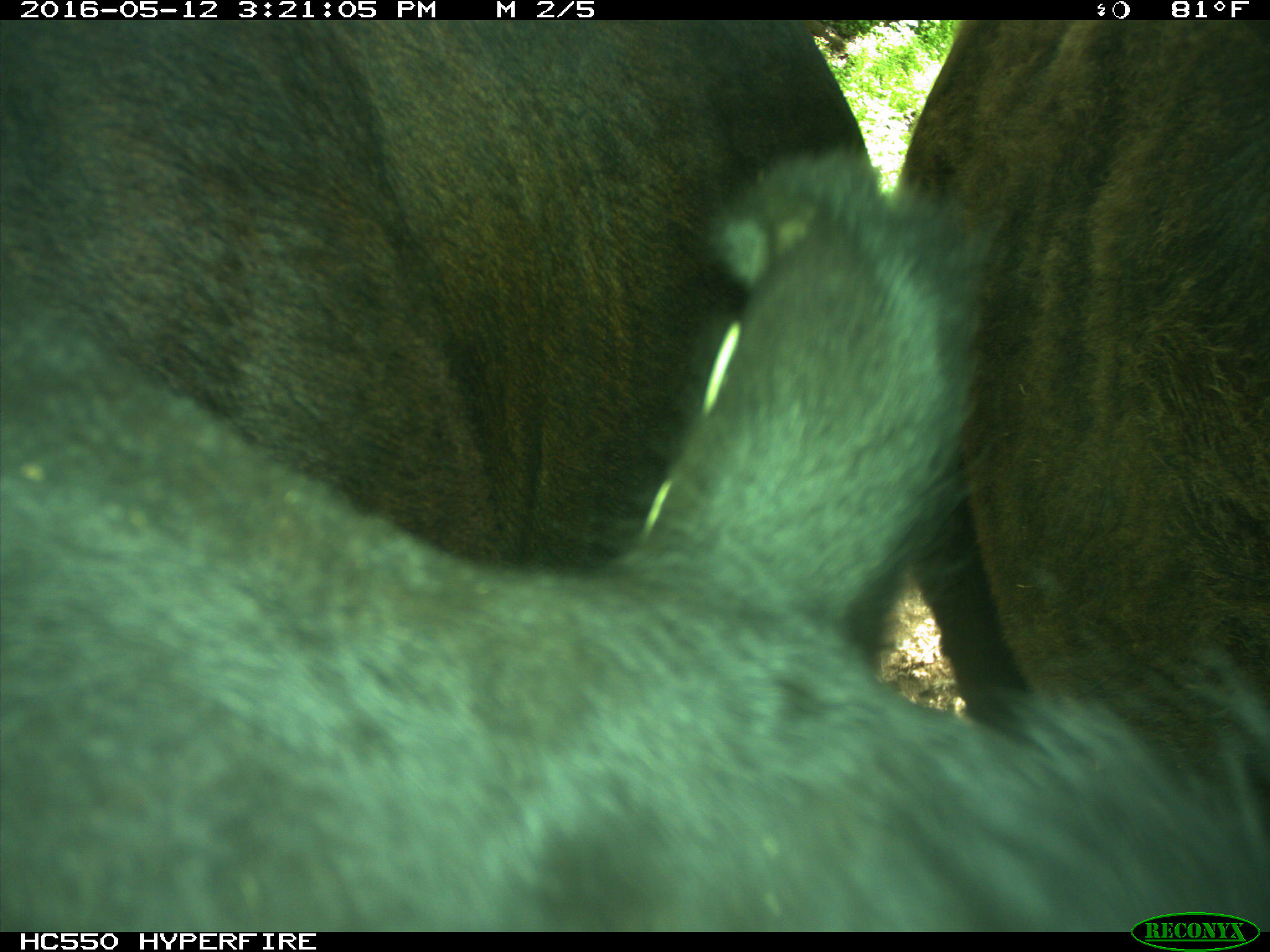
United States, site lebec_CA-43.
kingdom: Animalia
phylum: Chordata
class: Mammalia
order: Artiodactyla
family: Bovidae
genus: Bos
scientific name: Bos taurus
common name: domestic cow